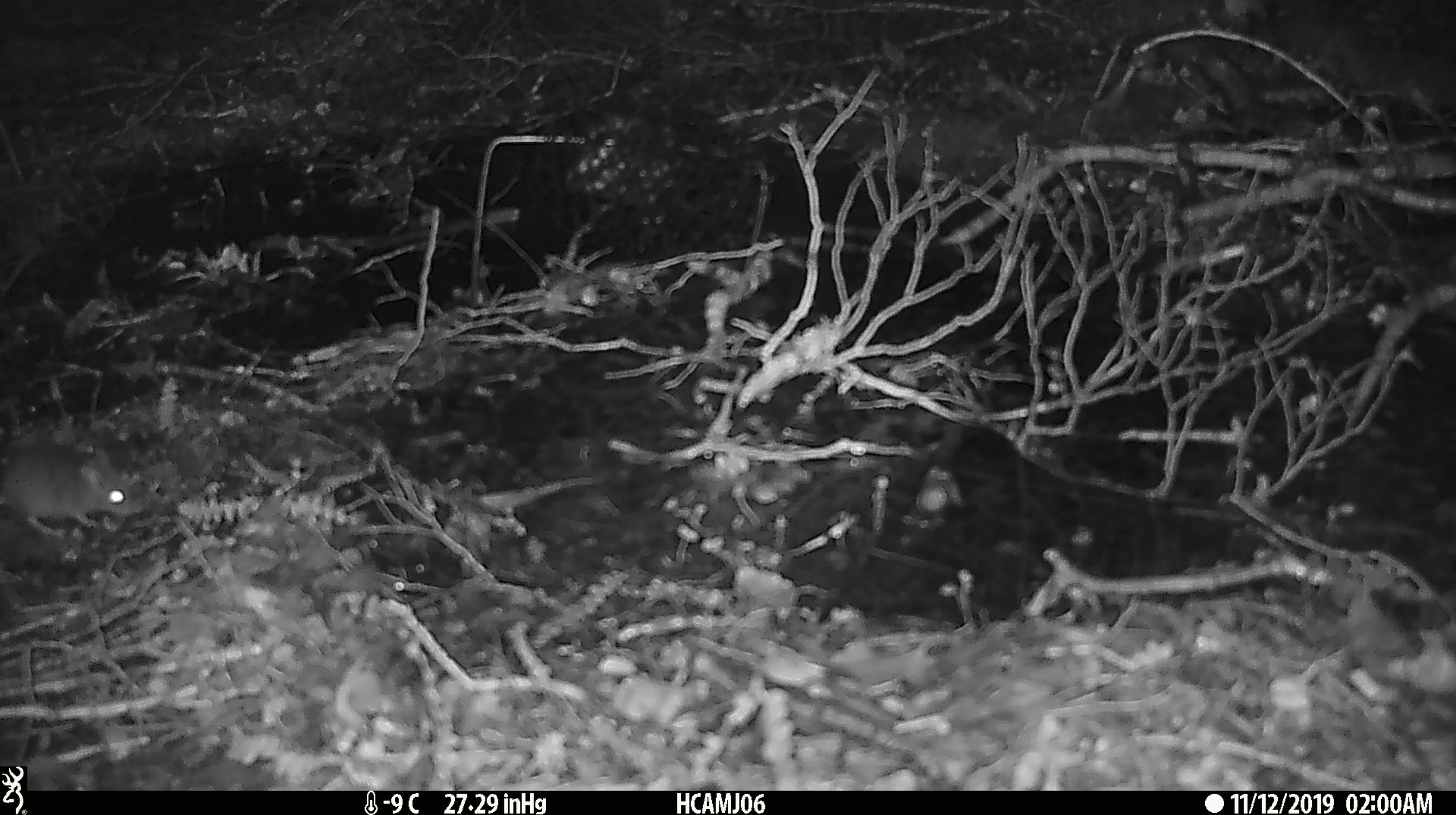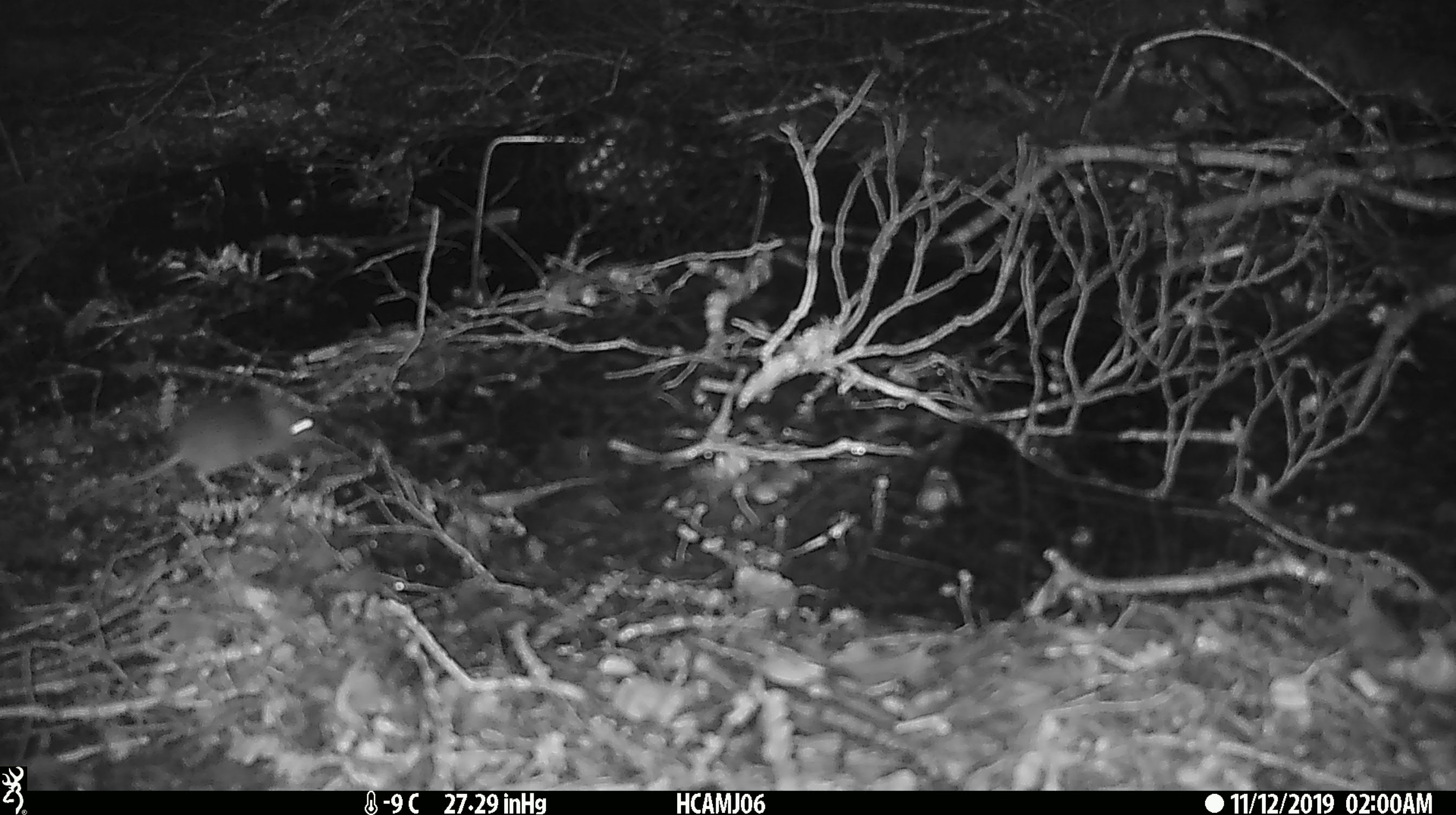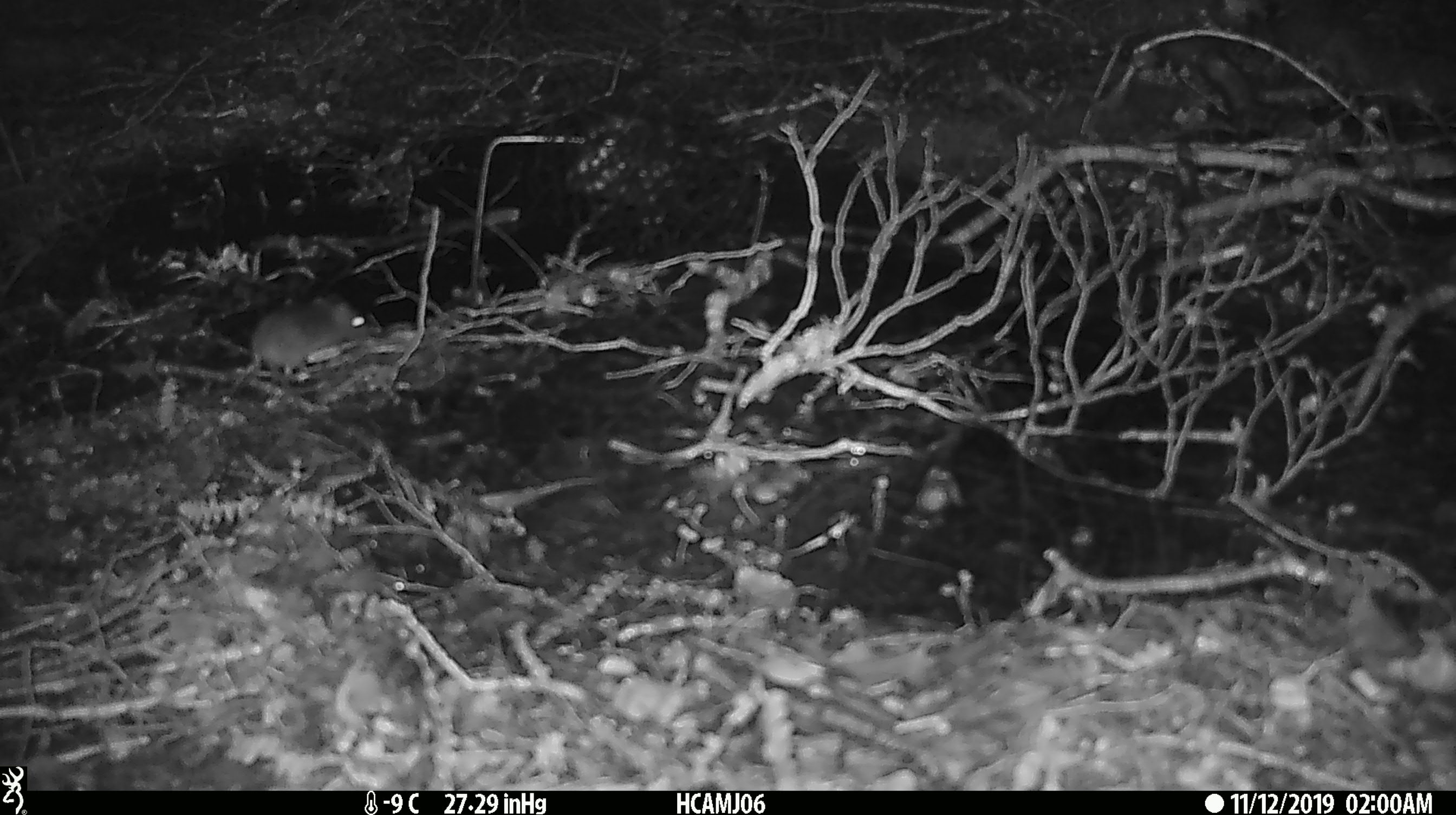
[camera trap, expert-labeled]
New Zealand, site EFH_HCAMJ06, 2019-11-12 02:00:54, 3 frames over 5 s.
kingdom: Animalia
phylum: Chordata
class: Mammalia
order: Rodentia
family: Muridae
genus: Mus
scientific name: Mus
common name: mouse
Mouse (Mus).